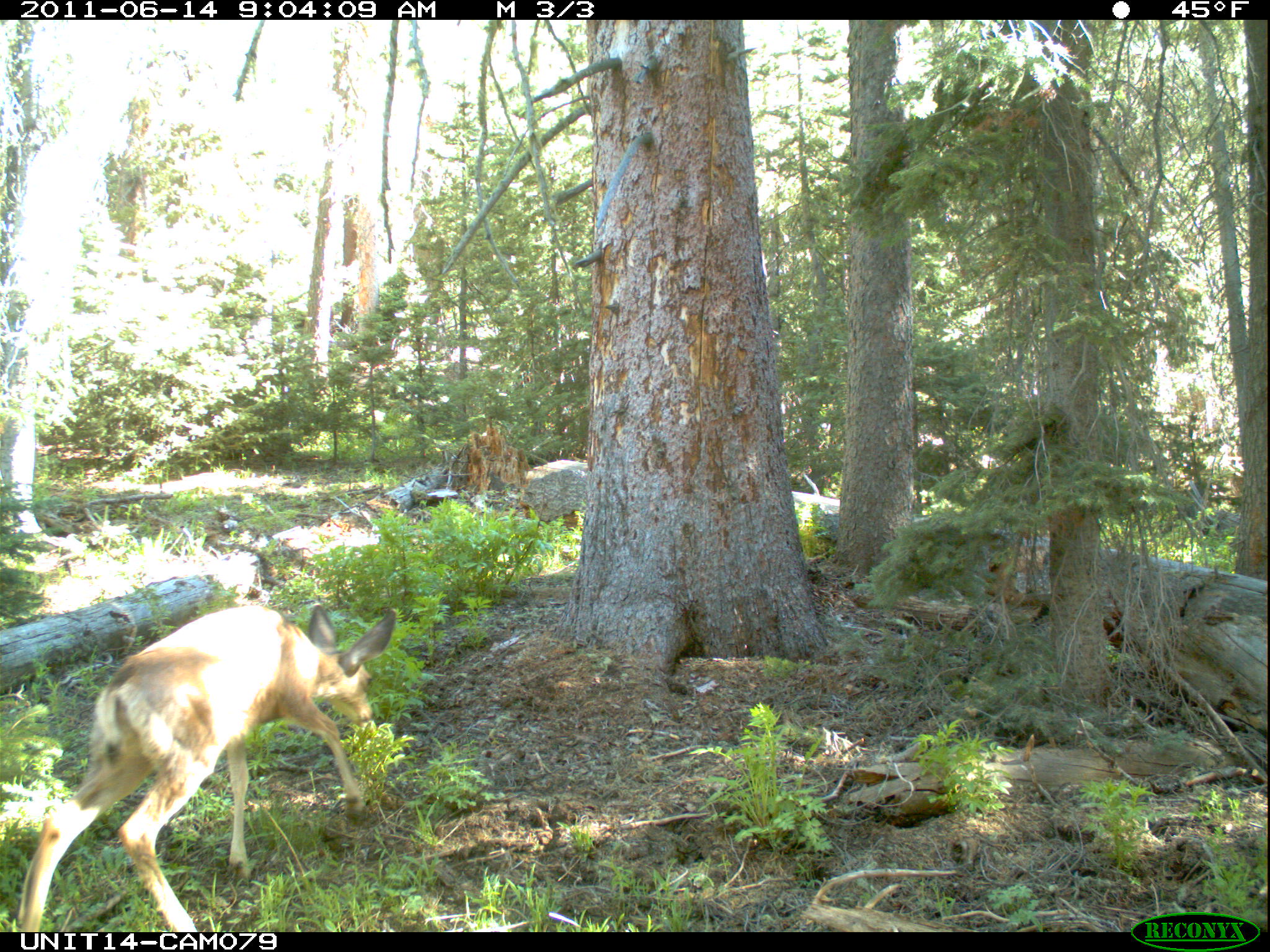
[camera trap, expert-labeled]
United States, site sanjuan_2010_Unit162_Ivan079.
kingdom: Animalia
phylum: Chordata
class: Mammalia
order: Artiodactyla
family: Cervidae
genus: Odocoileus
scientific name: Odocoileus hemionus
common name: mule deer